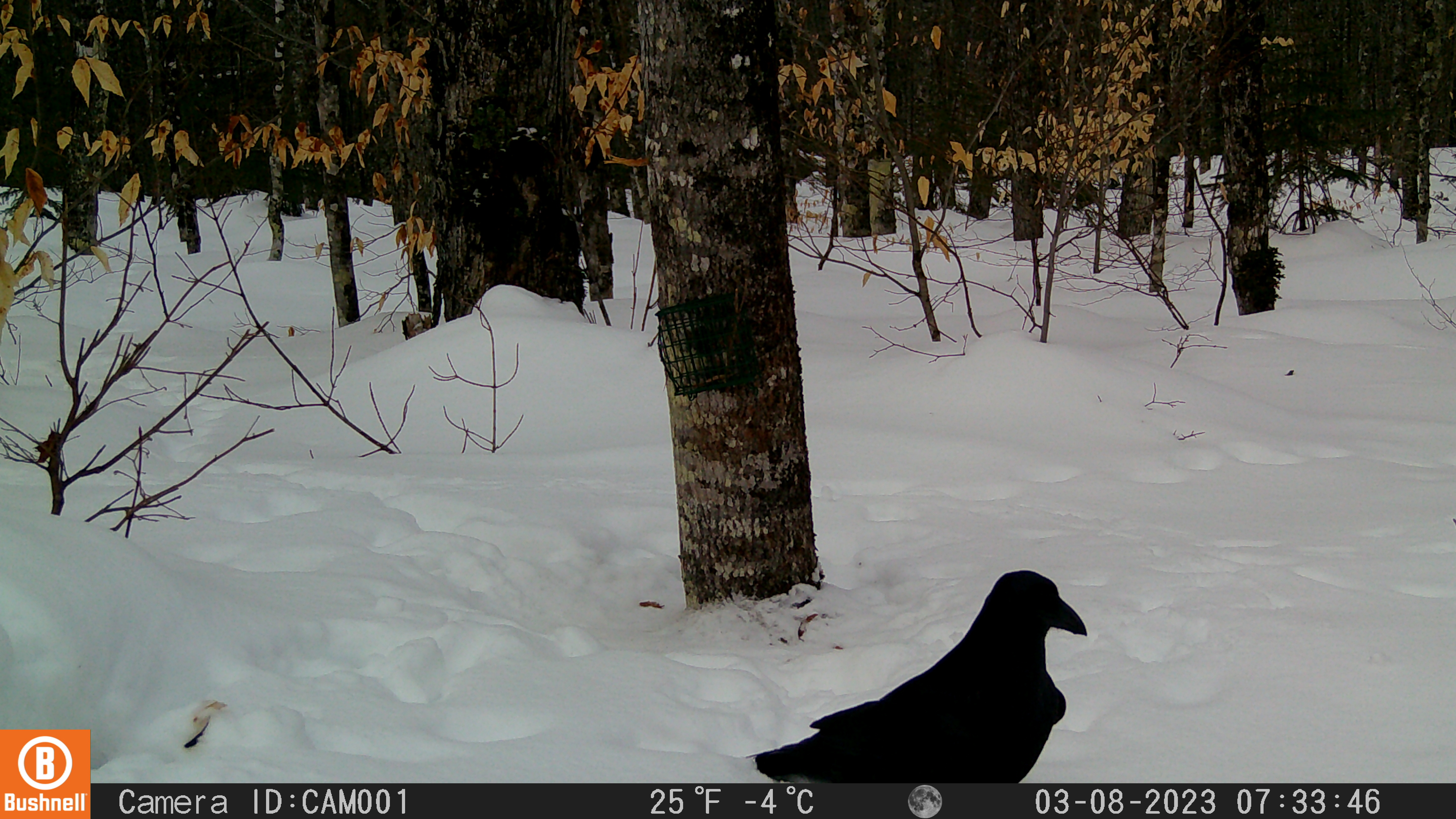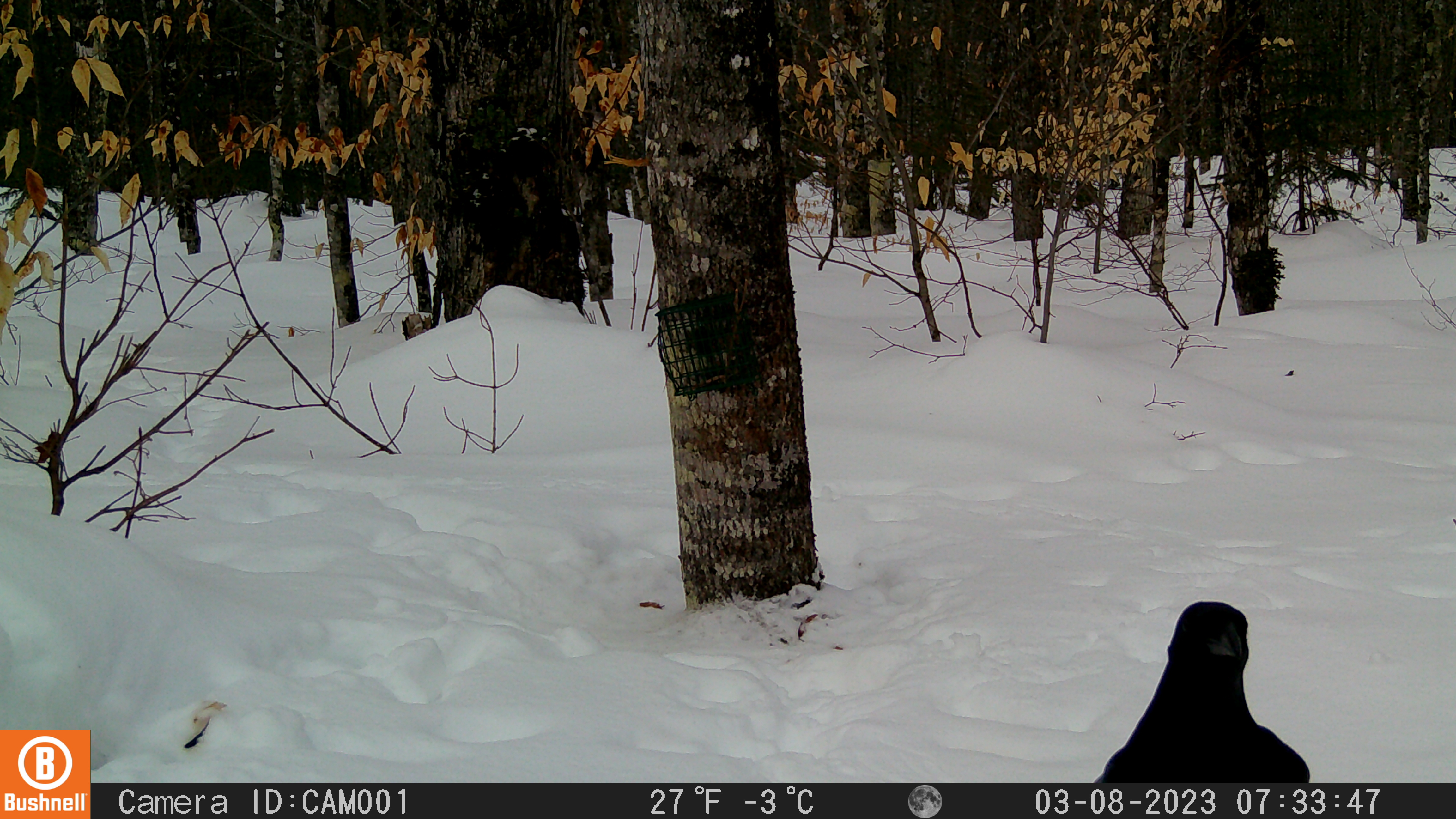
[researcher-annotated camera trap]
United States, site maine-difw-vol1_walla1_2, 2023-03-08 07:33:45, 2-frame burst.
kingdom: Animalia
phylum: Chordata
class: Aves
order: Passeriformes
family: Corvidae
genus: Corvus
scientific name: Corvus corax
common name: common raven